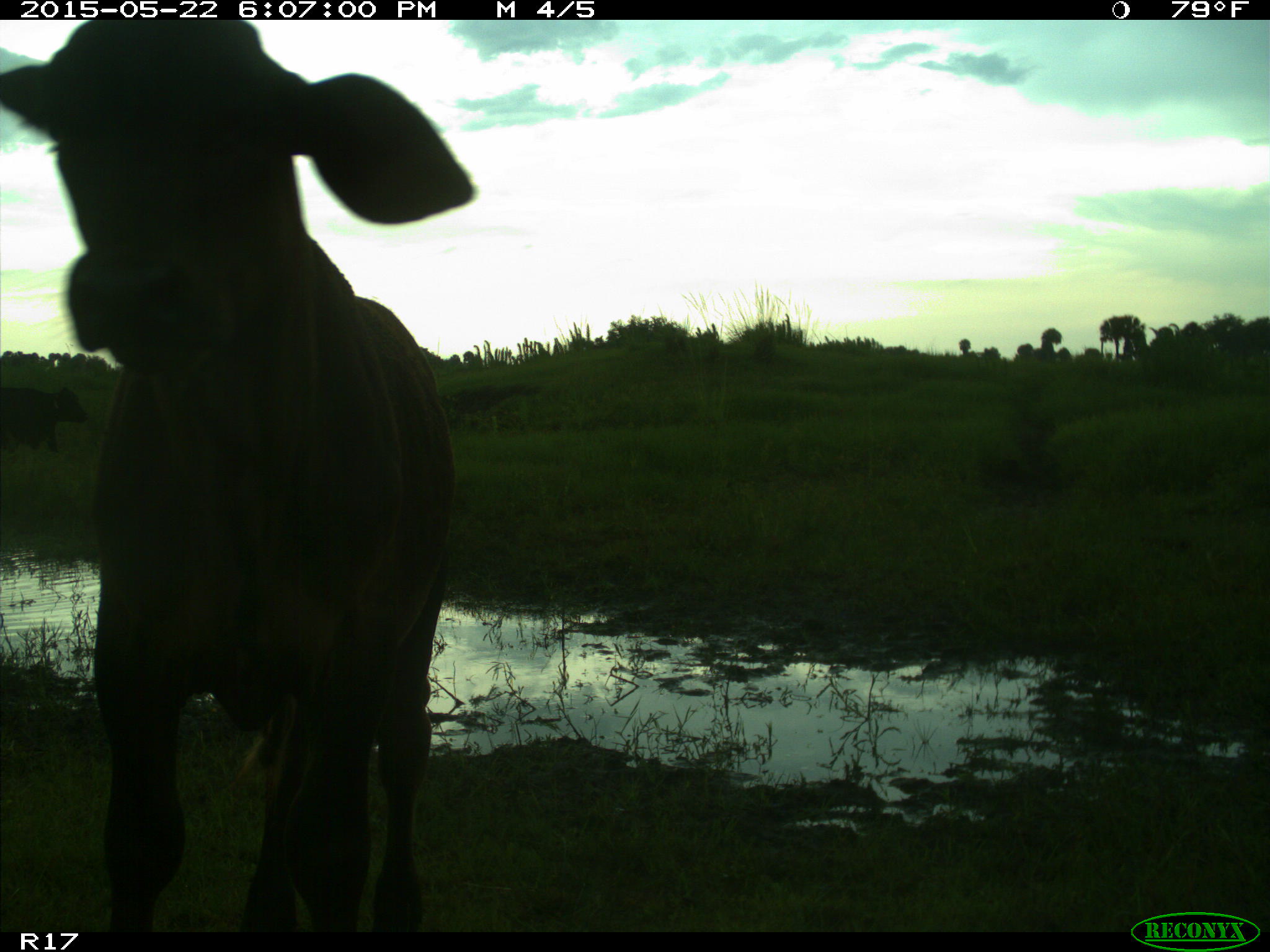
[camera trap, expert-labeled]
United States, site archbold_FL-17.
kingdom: Animalia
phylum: Chordata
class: Mammalia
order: Artiodactyla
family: Bovidae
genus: Bos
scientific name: Bos taurus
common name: domestic cow